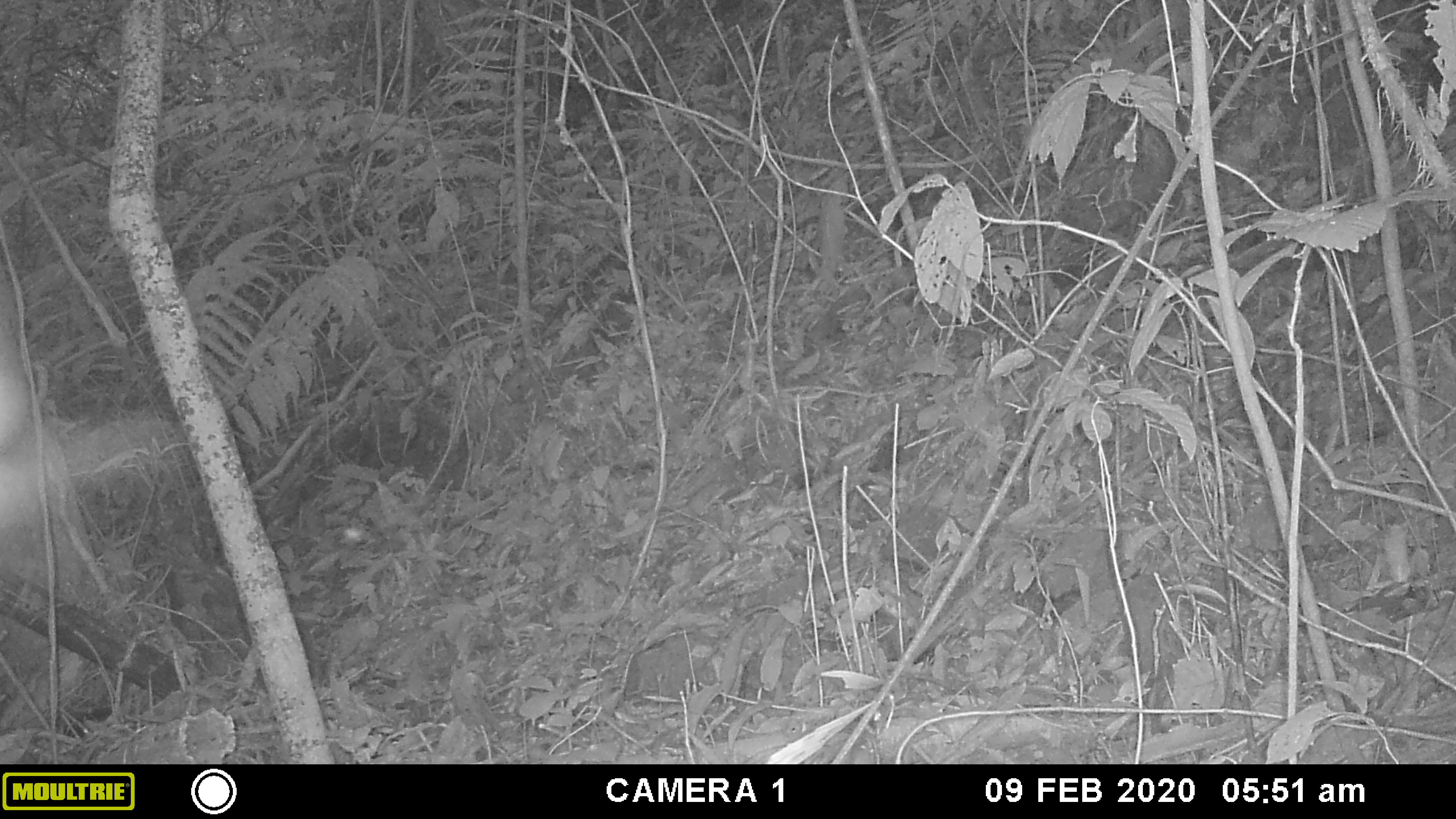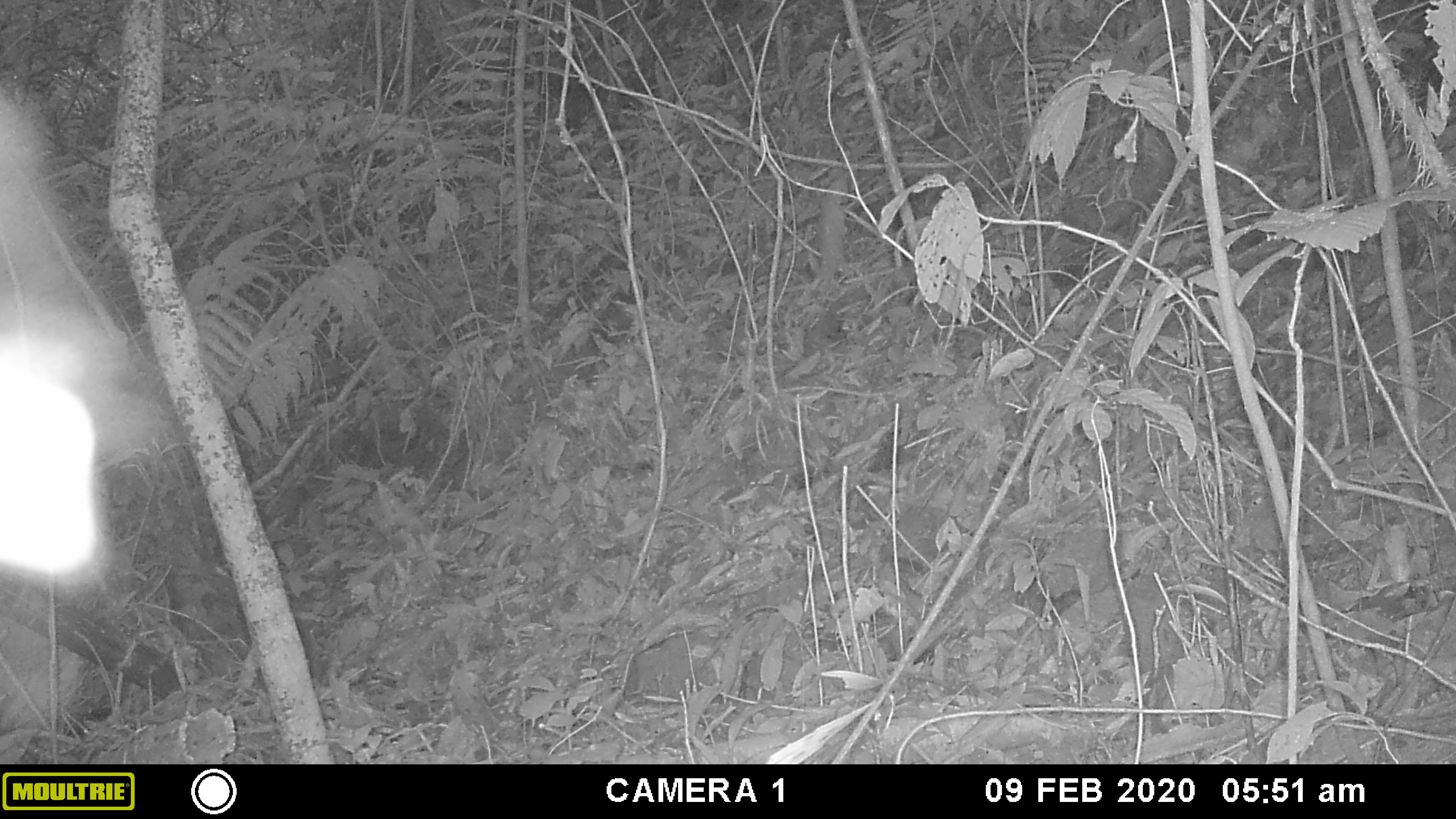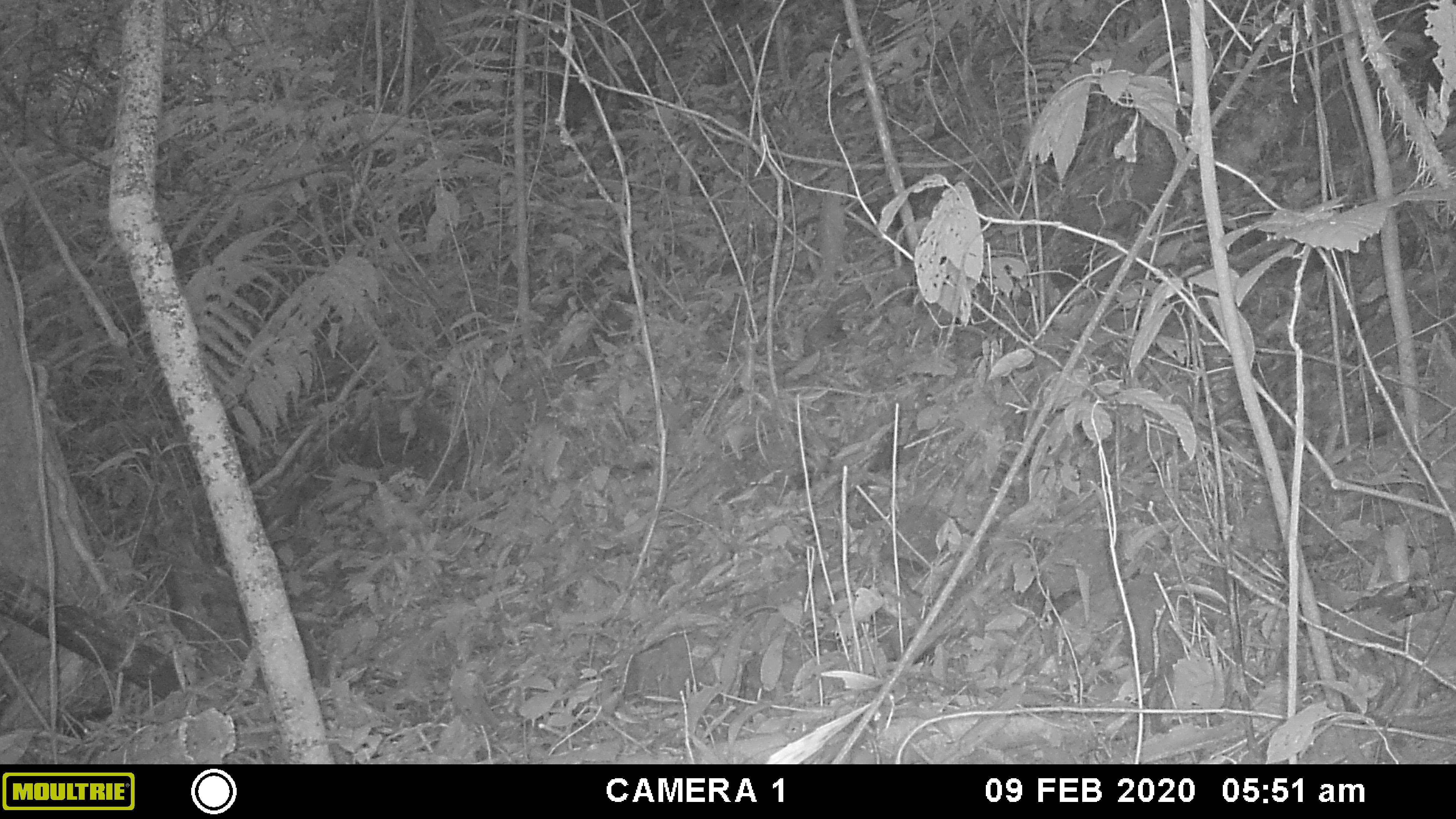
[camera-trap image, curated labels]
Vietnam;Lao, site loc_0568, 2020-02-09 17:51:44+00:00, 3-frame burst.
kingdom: Animalia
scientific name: Animalia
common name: animal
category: unidentified animal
Unidentified animal (animal) (Animalia). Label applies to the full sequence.